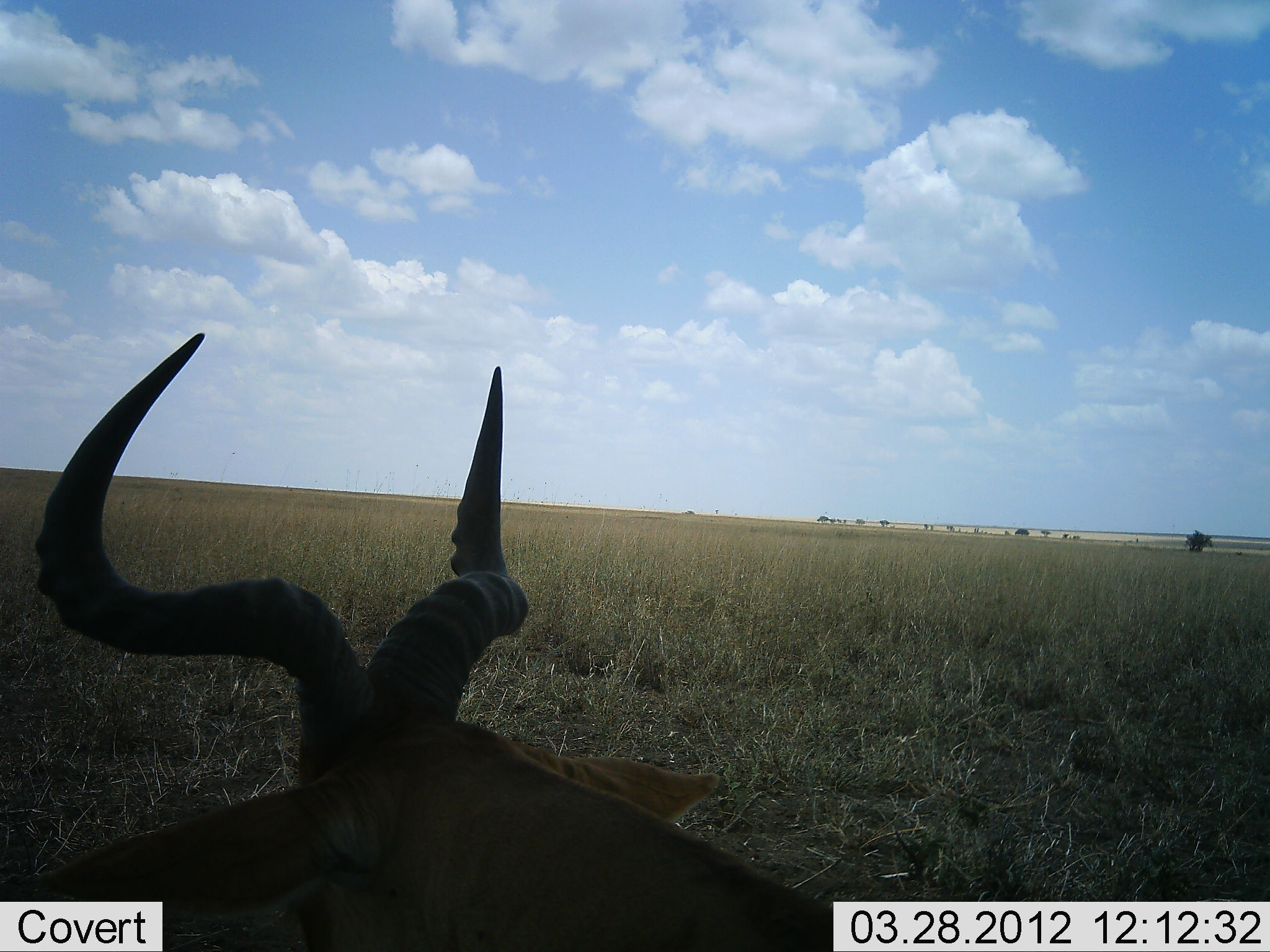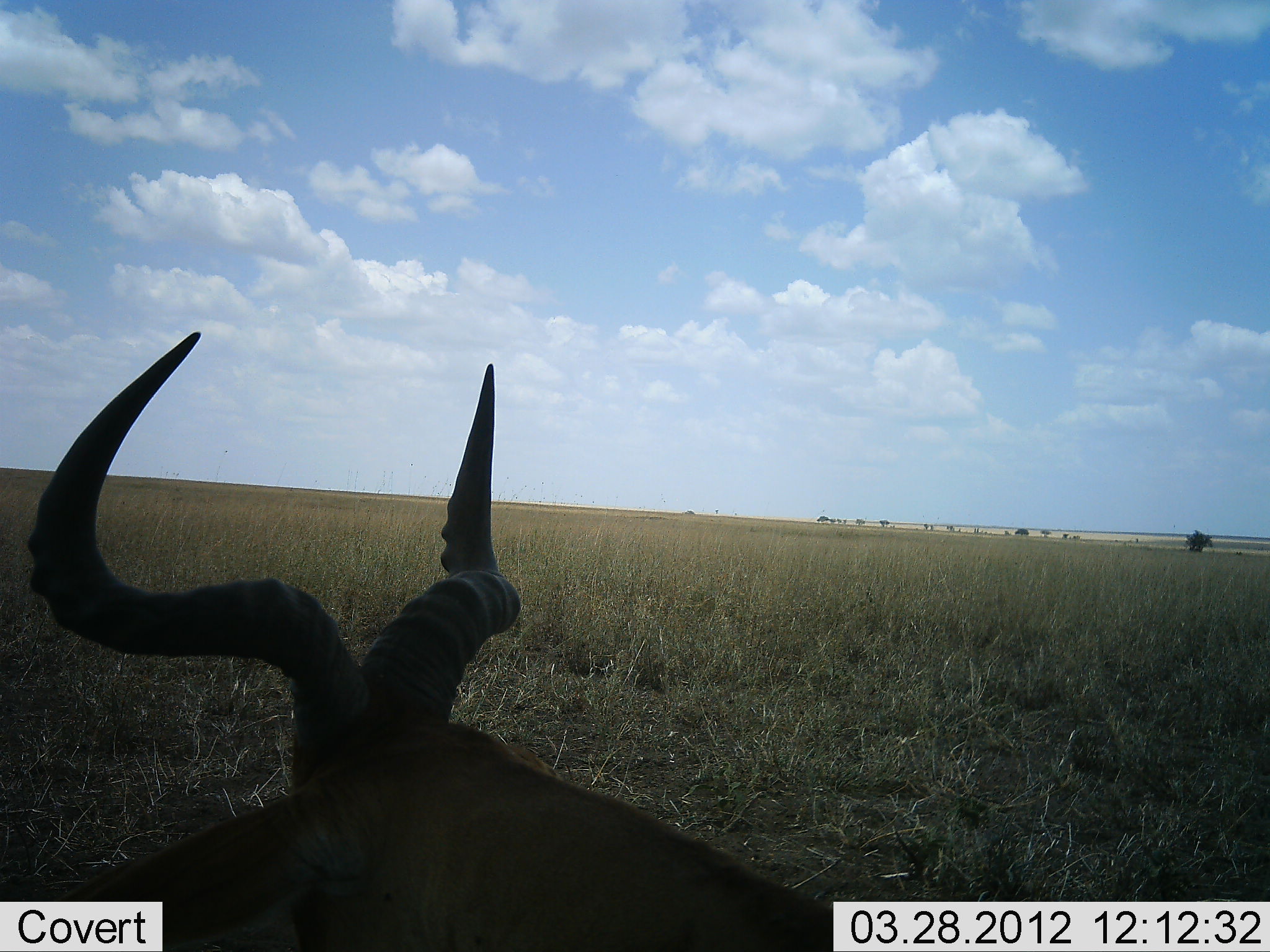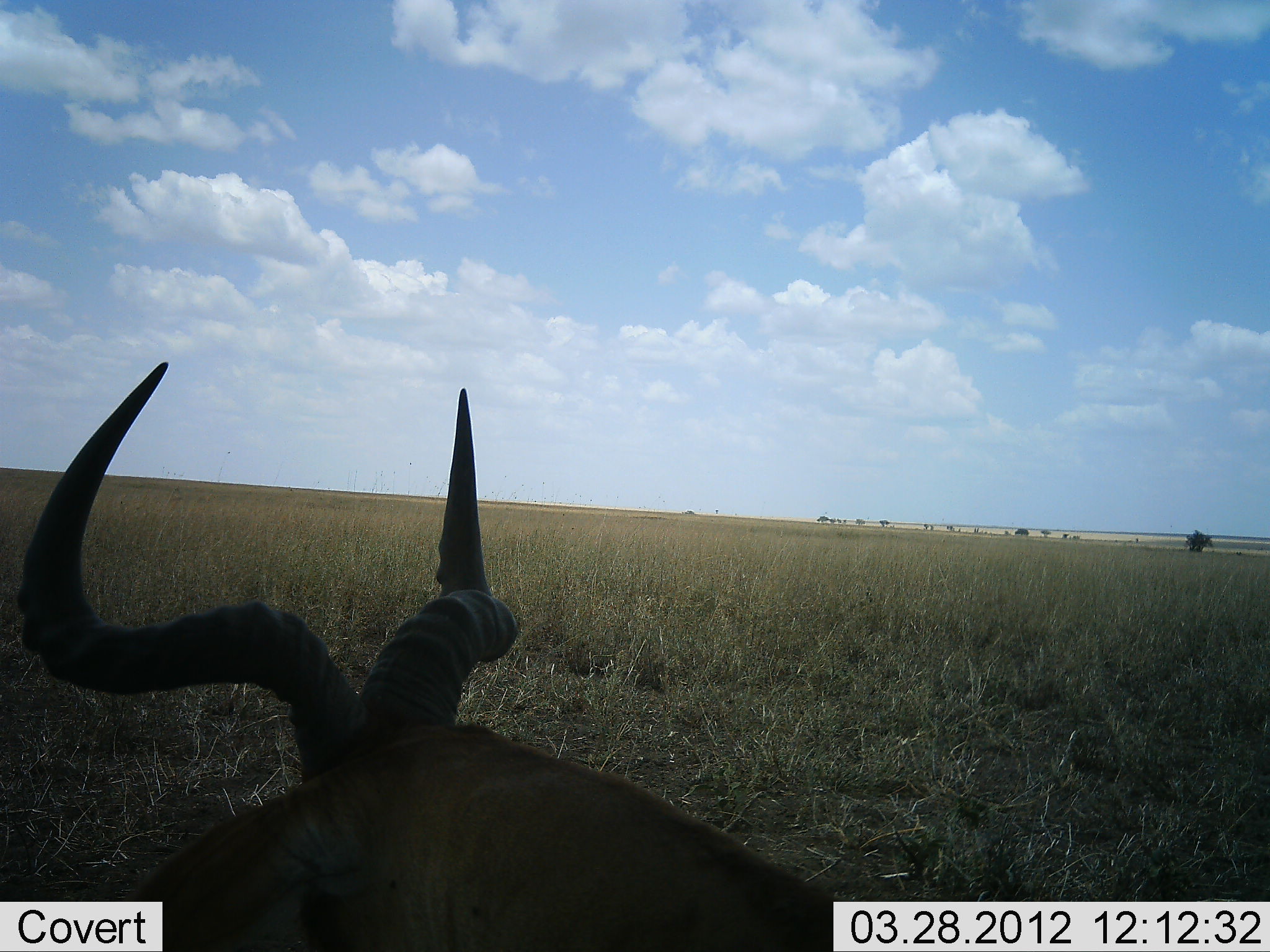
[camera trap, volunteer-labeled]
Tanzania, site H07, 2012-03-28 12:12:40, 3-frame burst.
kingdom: Animalia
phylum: Chordata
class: Mammalia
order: Artiodactyla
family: Bovidae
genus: Alcelaphus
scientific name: Alcelaphus buselaphus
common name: hartebeest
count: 1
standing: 15%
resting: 85%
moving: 0%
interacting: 0%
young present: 0%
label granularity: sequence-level